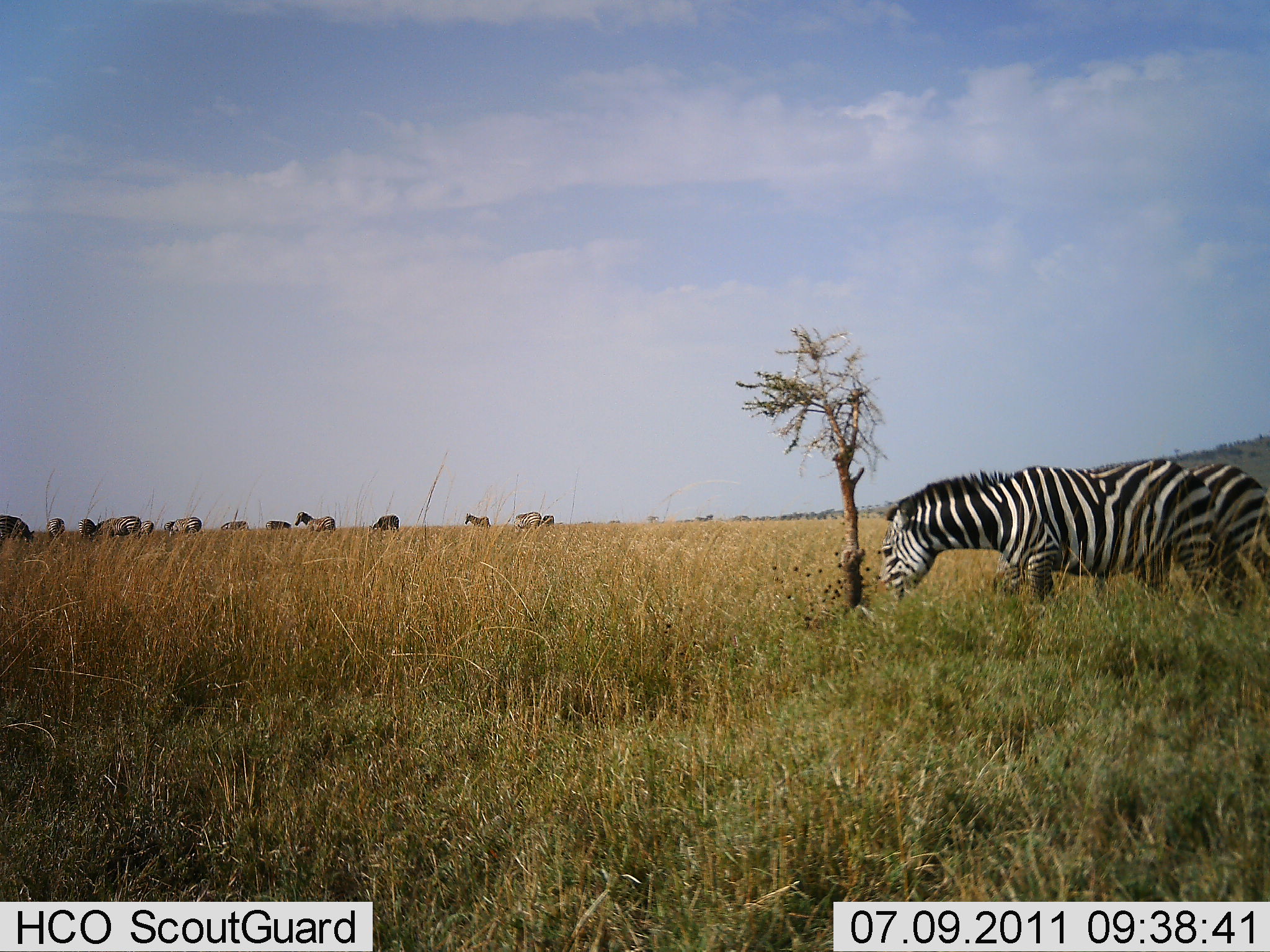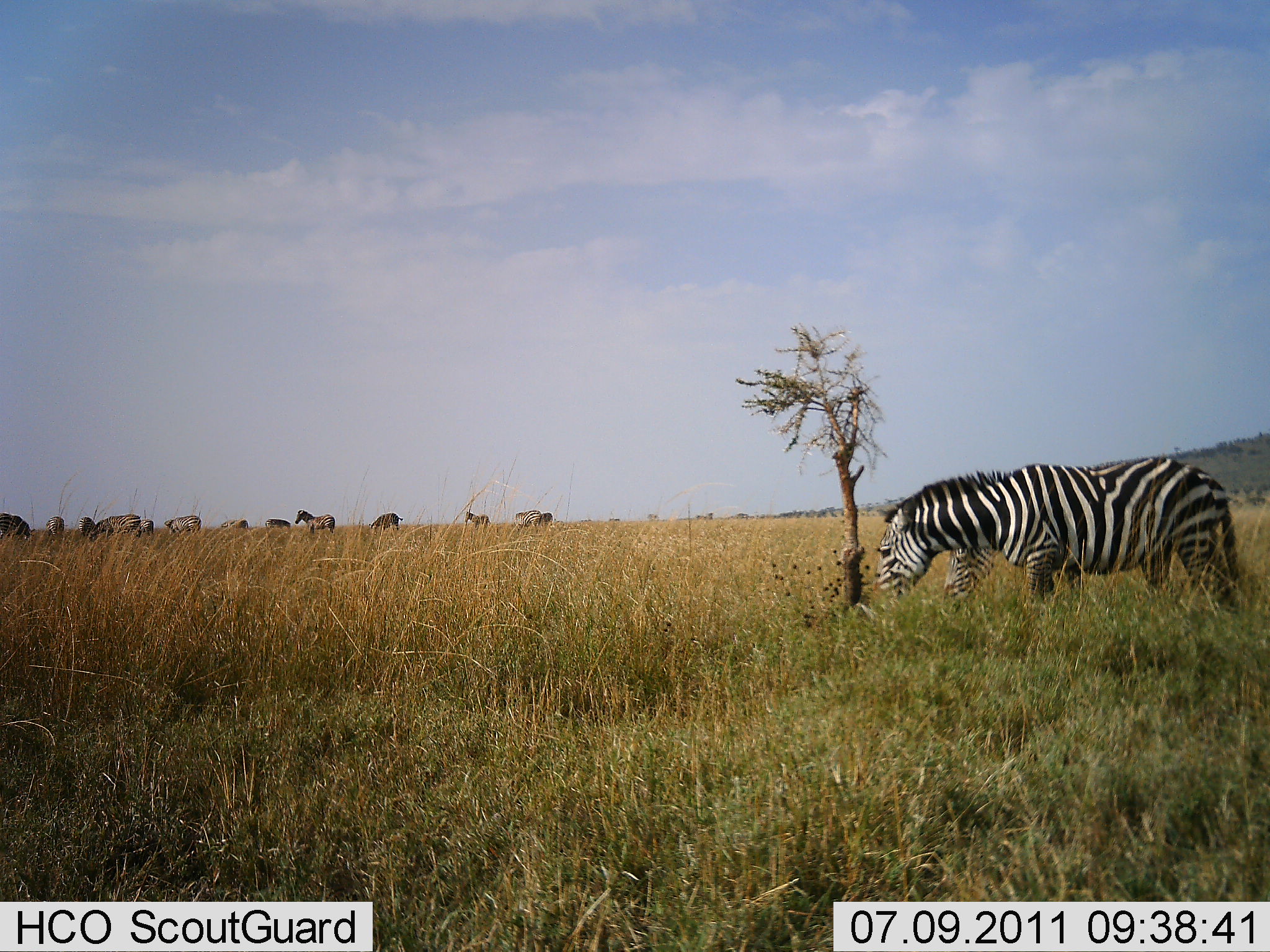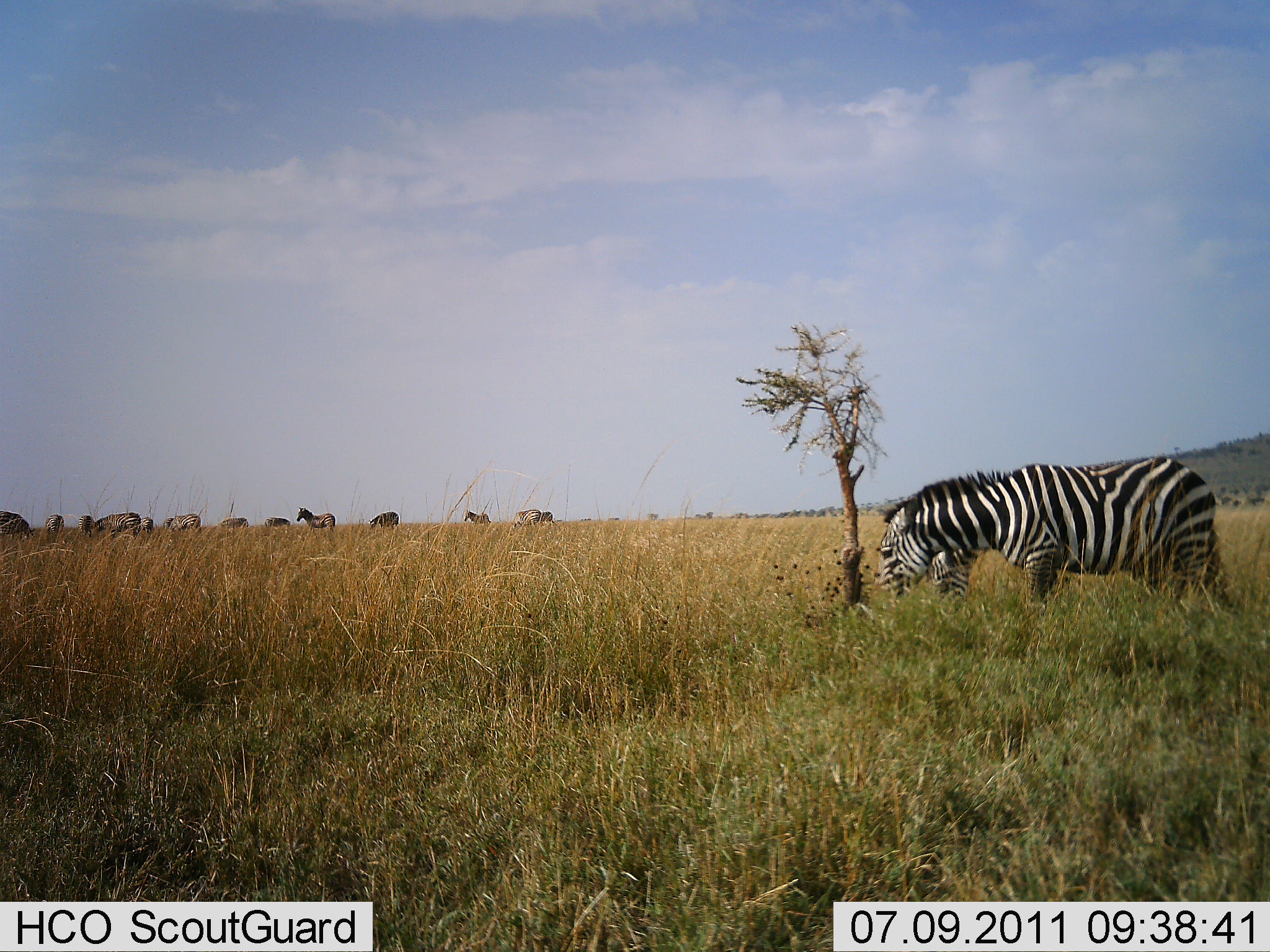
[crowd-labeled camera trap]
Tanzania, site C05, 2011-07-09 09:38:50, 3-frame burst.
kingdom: Animalia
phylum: Chordata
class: Mammalia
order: Perissodactyla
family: Equidae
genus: Equus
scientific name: Equus quagga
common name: plains zebra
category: zebra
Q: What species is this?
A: Zebra (plains zebra) (Equus quagga).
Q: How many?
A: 11-50.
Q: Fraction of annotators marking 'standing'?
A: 70%.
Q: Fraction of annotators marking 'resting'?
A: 10%.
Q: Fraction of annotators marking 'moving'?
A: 50%.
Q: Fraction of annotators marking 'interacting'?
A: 0%.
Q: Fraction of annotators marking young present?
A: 0%.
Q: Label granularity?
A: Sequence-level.